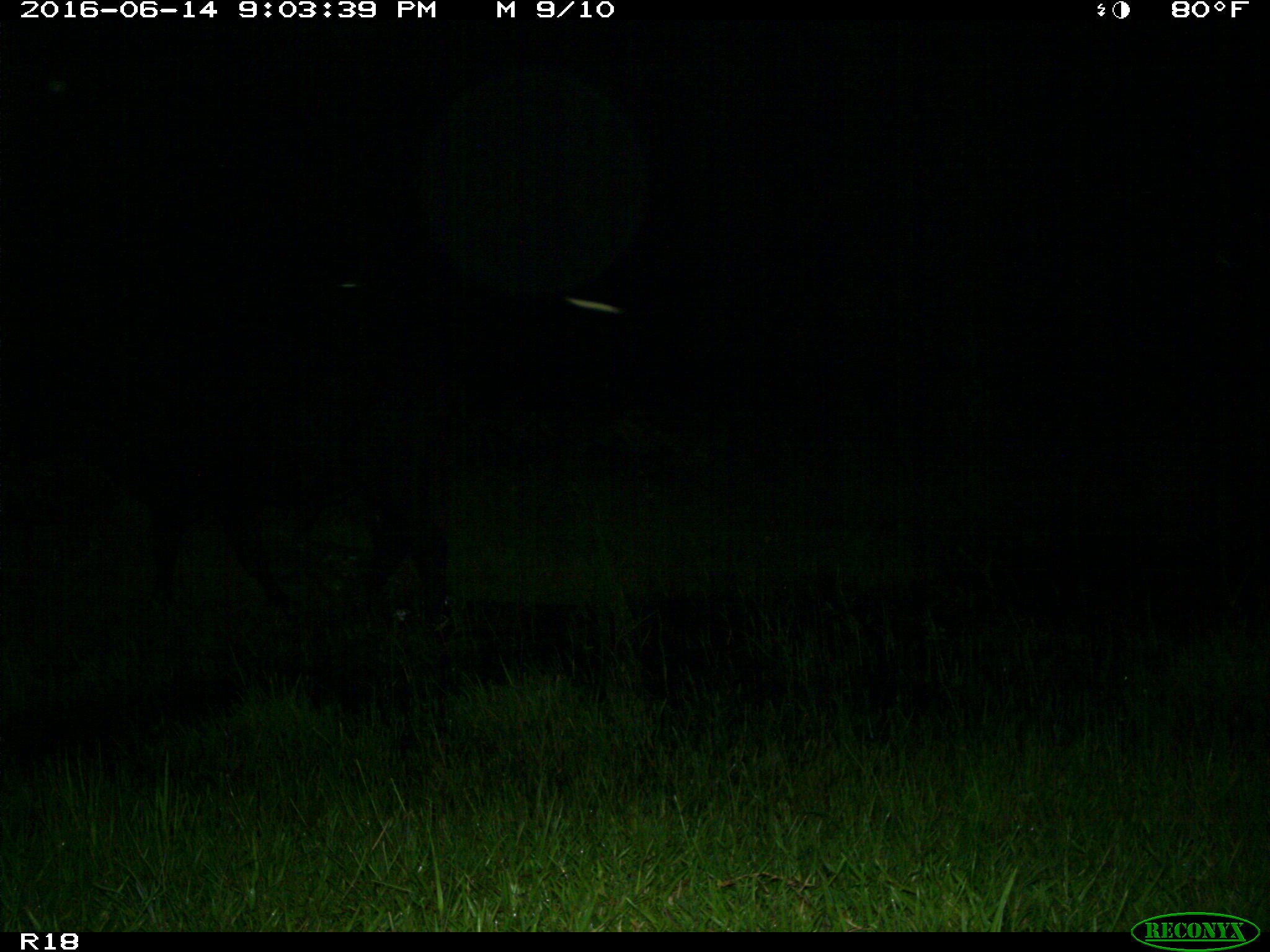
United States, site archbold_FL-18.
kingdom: Animalia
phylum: Chordata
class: Mammalia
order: Artiodactyla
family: Bovidae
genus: Bos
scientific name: Bos taurus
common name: domestic cow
Bos taurus (domestic cow).